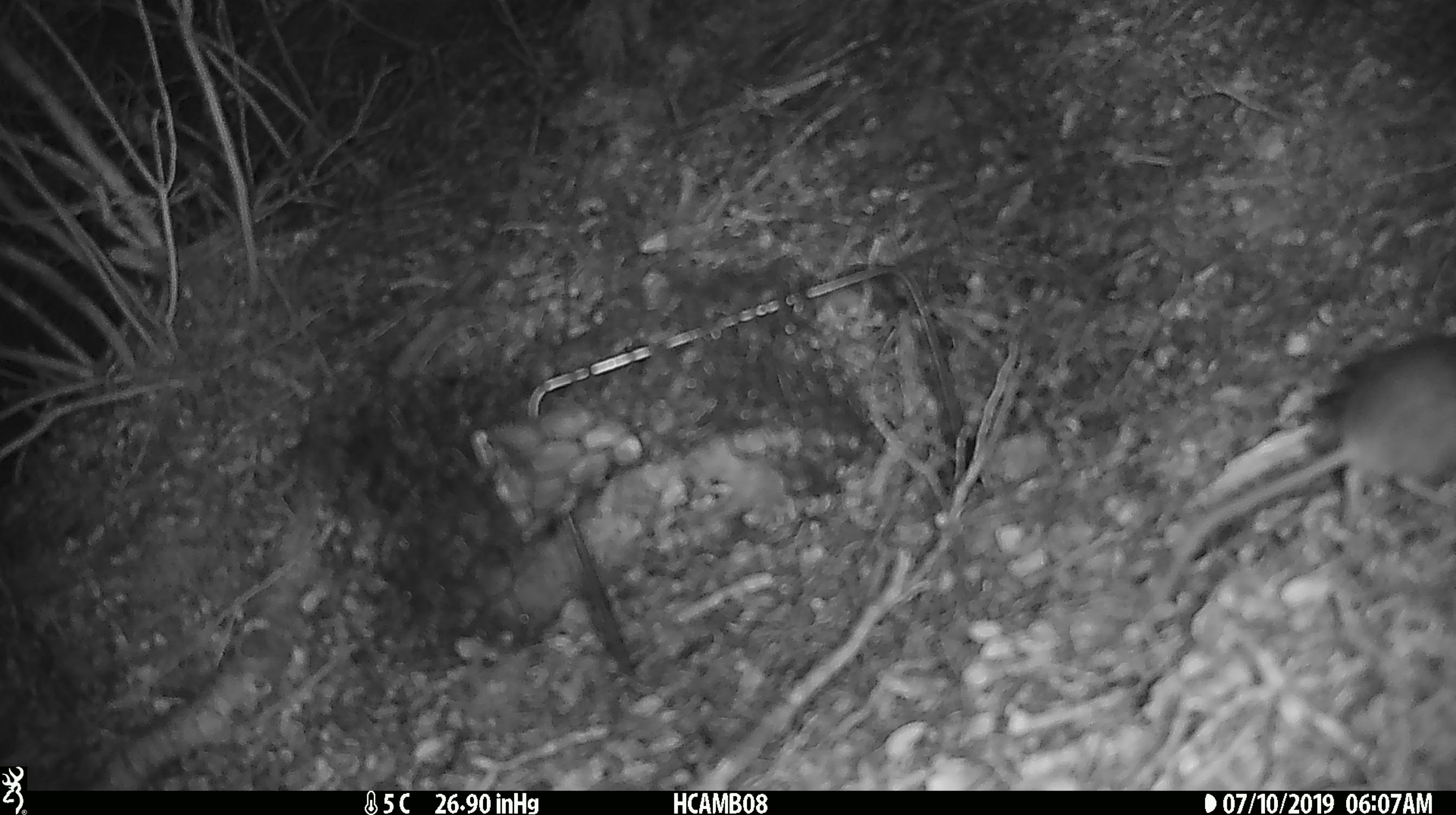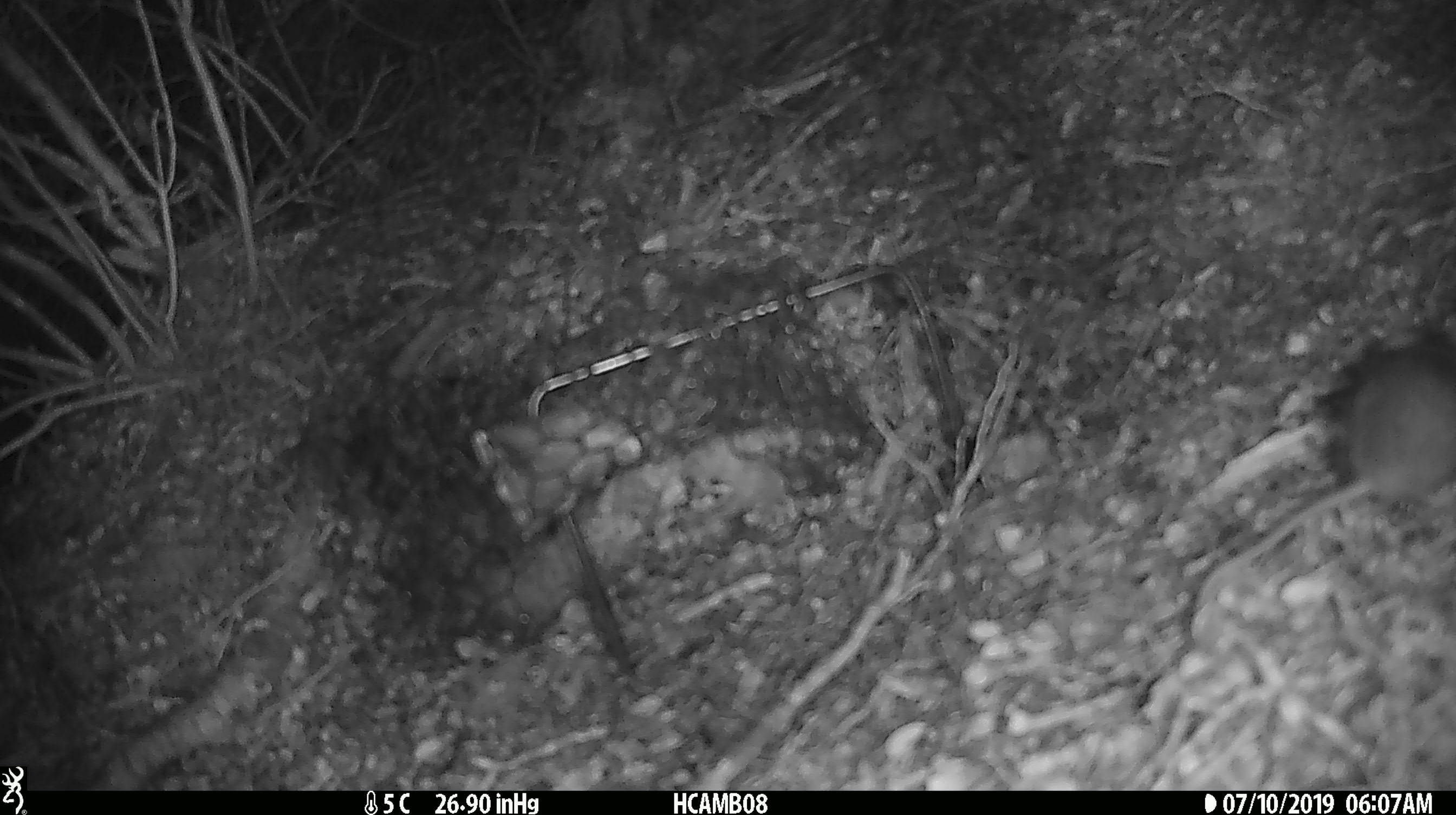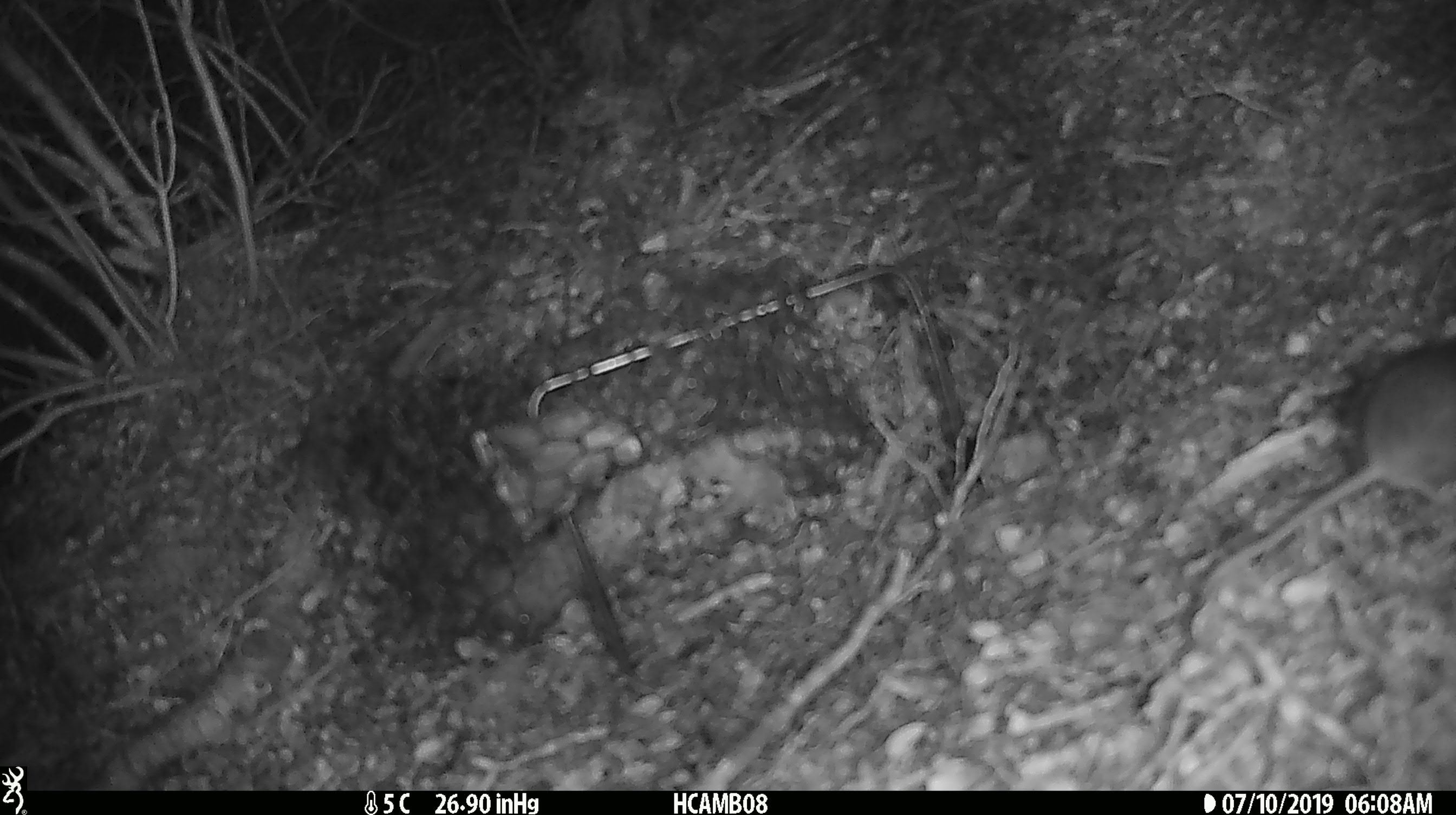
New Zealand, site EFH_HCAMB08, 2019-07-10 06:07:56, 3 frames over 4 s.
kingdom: Animalia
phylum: Chordata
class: Mammalia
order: Rodentia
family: Muridae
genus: Mus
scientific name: Mus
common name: mouse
Mouse (Mus).